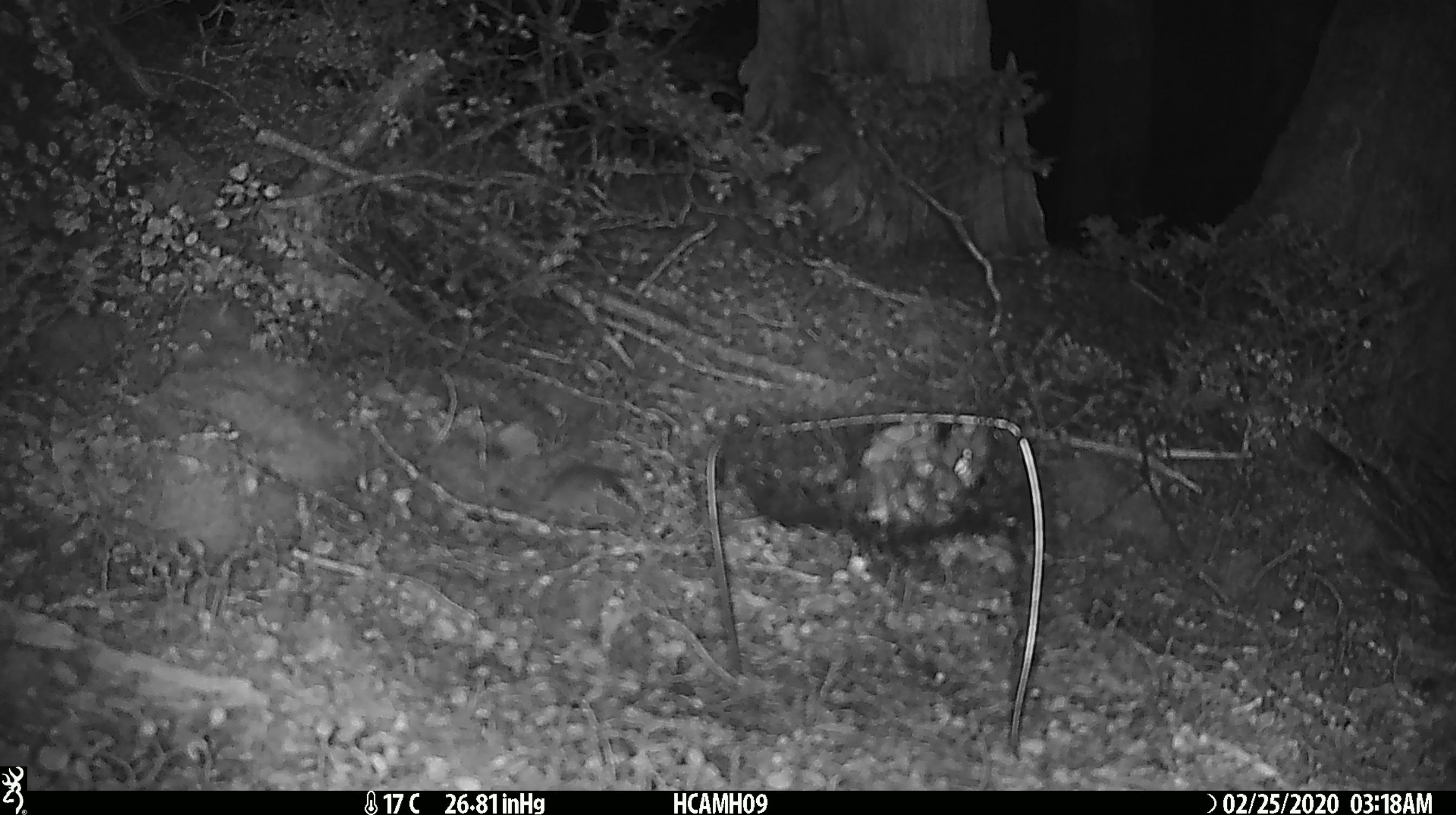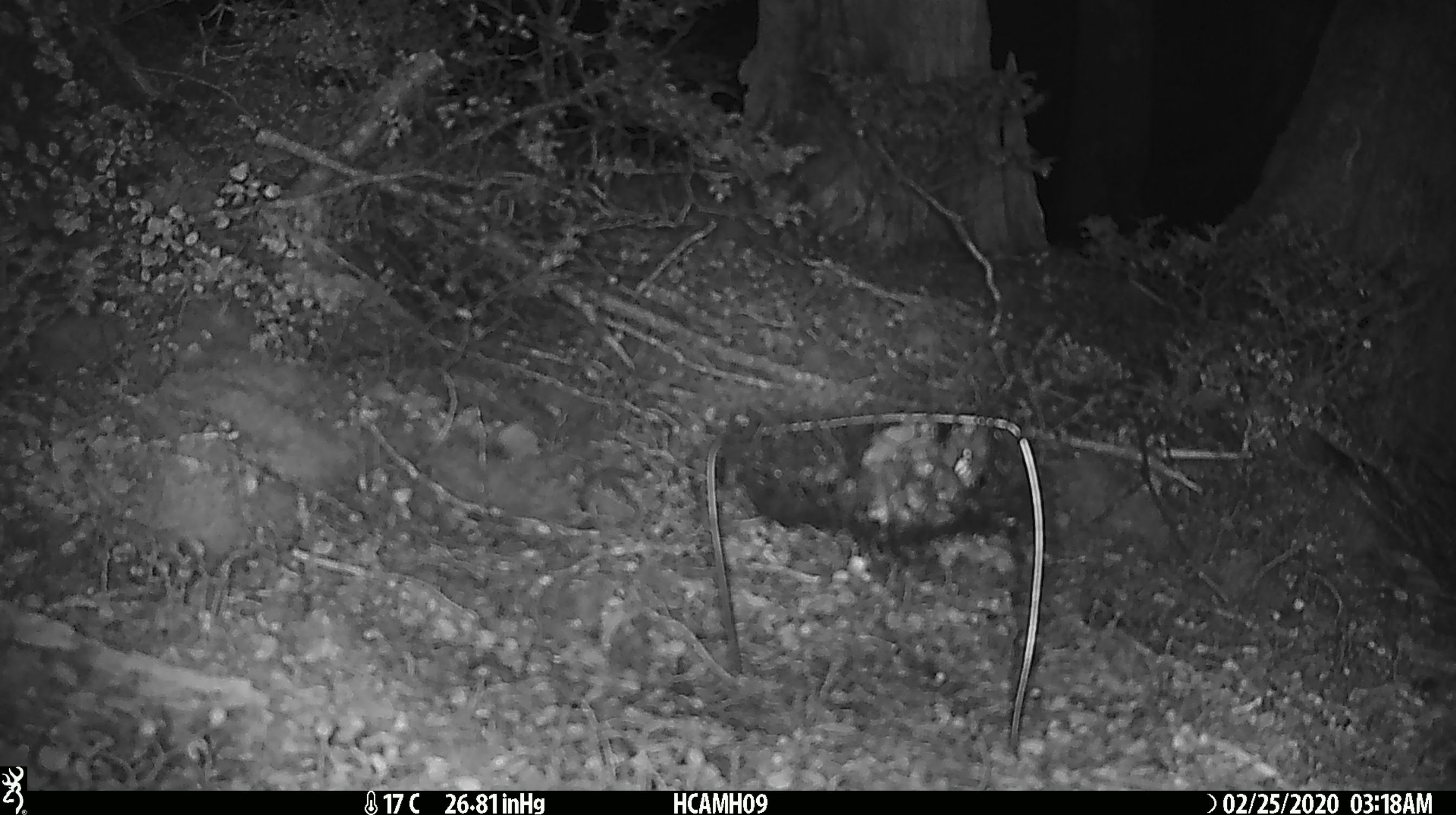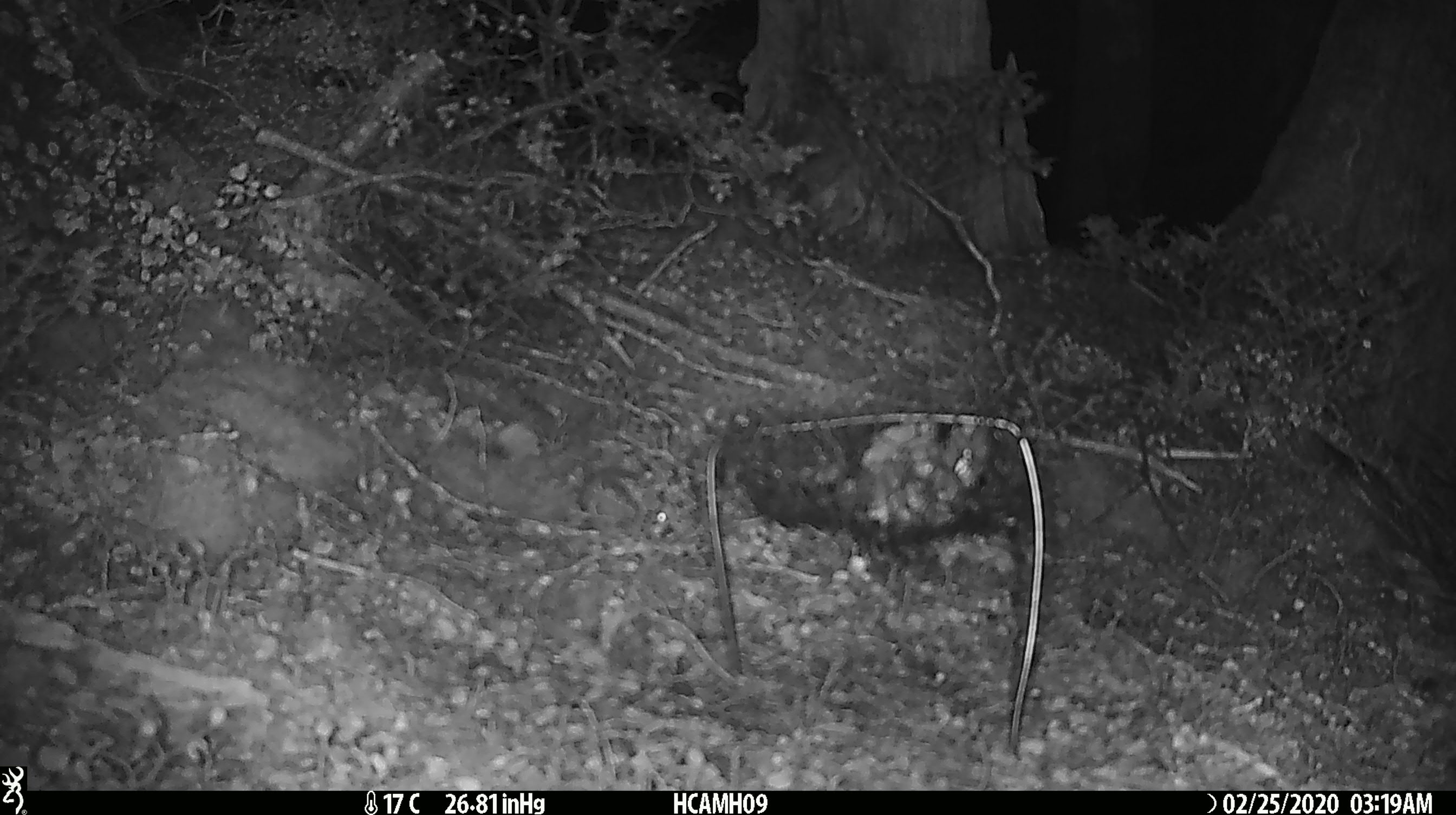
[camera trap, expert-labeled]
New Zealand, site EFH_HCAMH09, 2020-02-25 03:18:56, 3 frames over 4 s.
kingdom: Animalia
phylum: Chordata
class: Mammalia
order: Rodentia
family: Muridae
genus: Mus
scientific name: Mus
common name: mouse